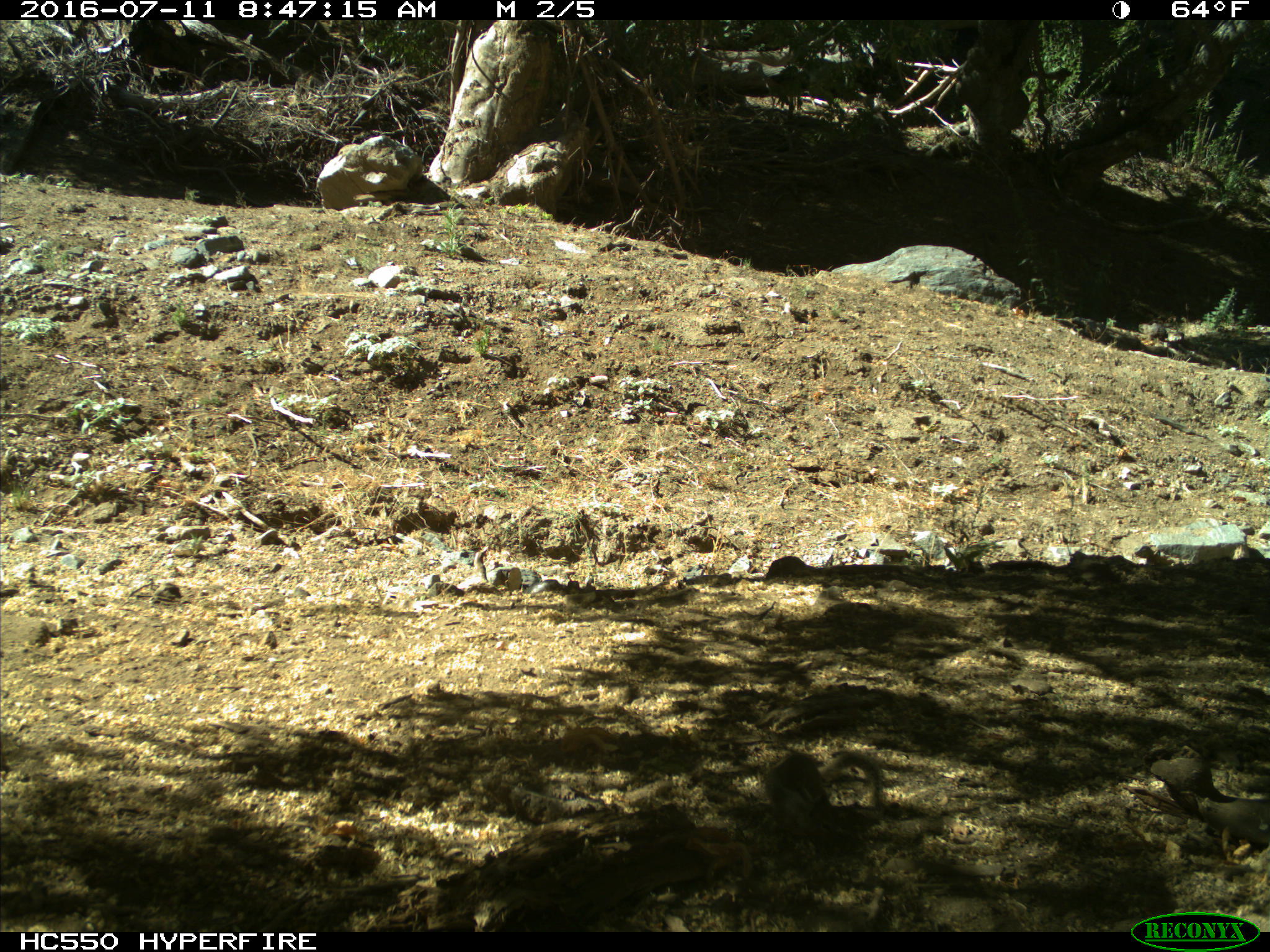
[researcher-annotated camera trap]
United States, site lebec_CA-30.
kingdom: Animalia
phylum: Chordata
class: Mammalia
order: Rodentia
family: Sciuridae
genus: Otospermophilus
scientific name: Otospermophilus beecheyi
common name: california ground squirrel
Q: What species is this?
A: Otospermophilus beecheyi (california ground squirrel).